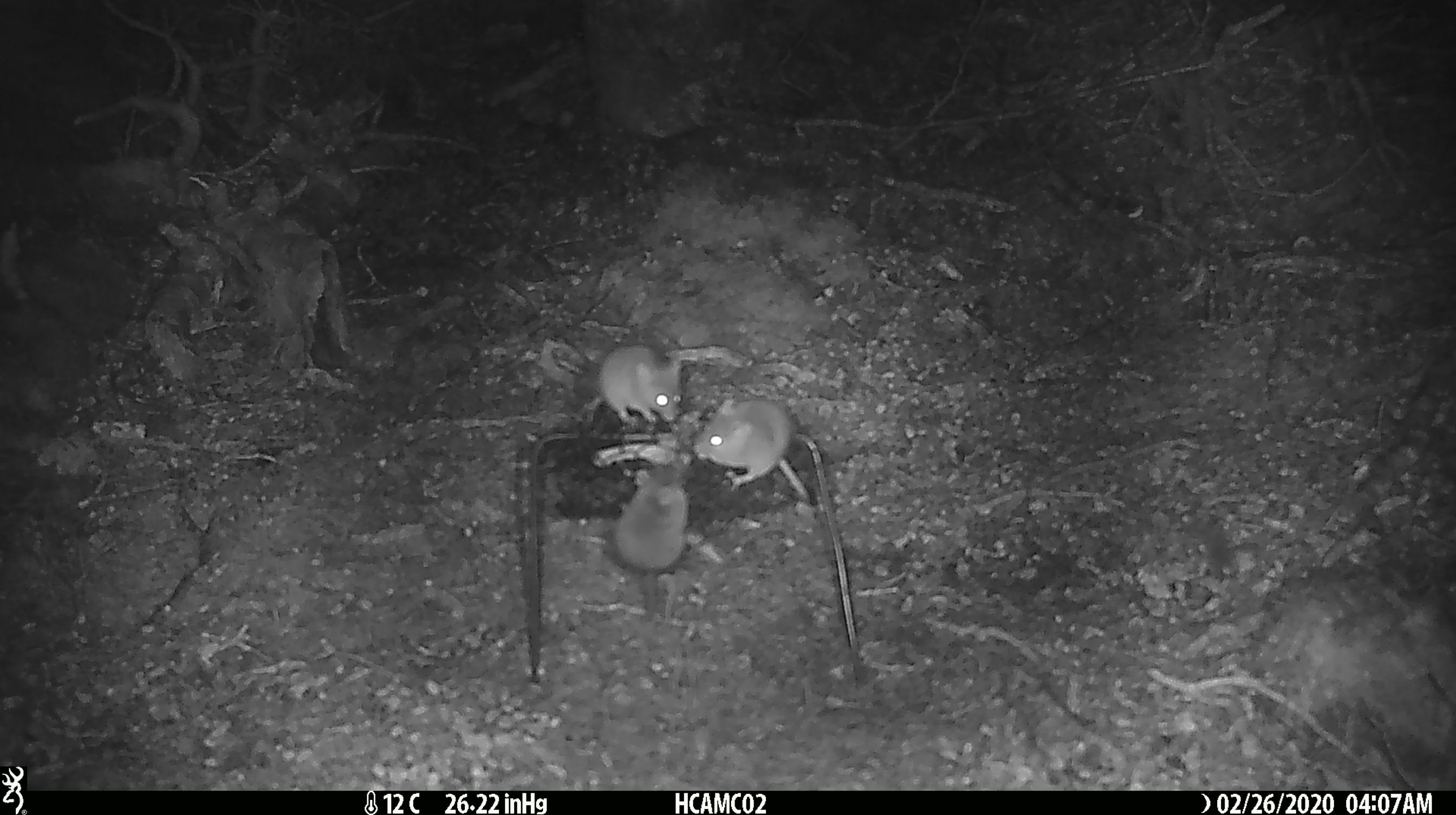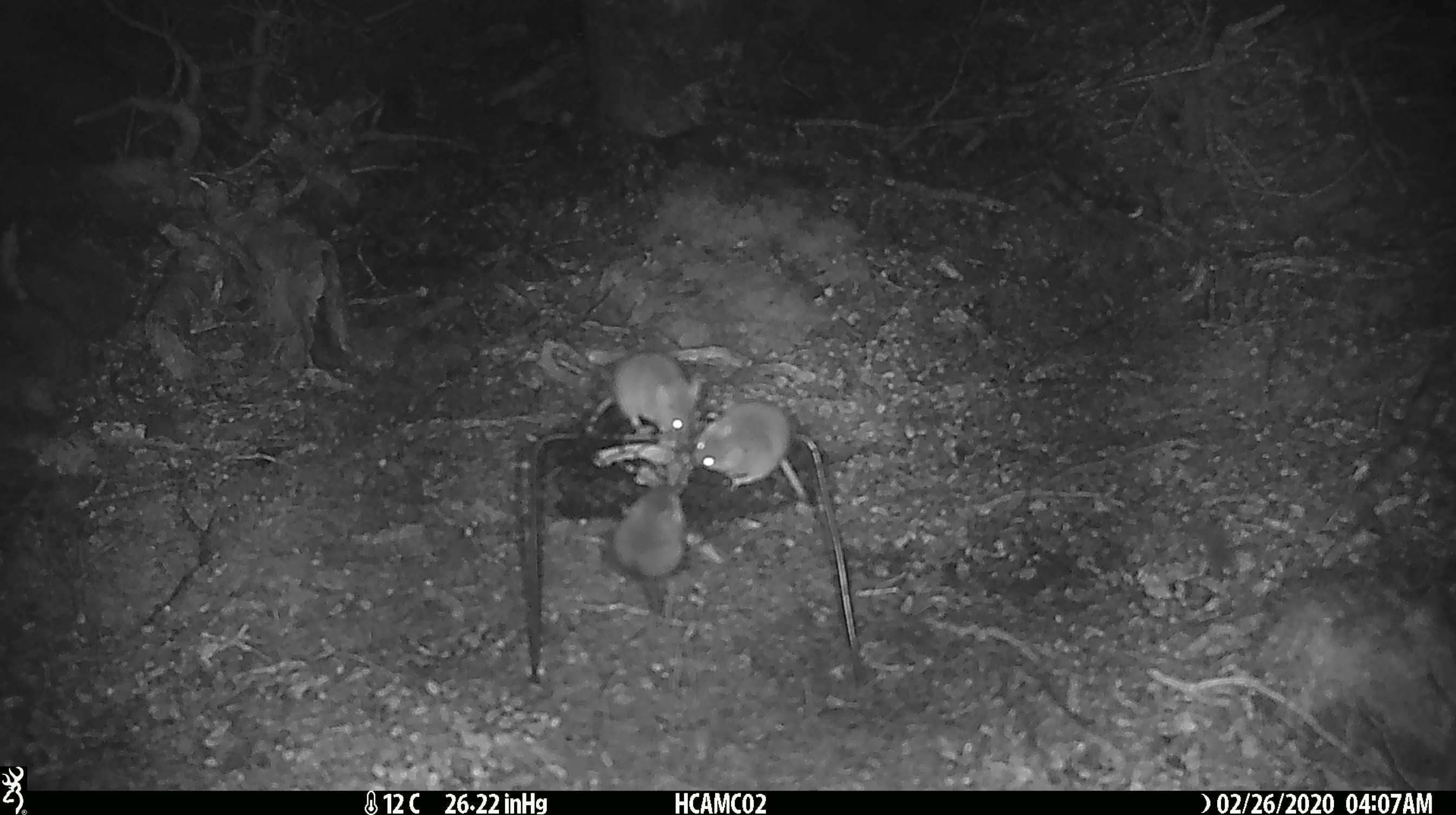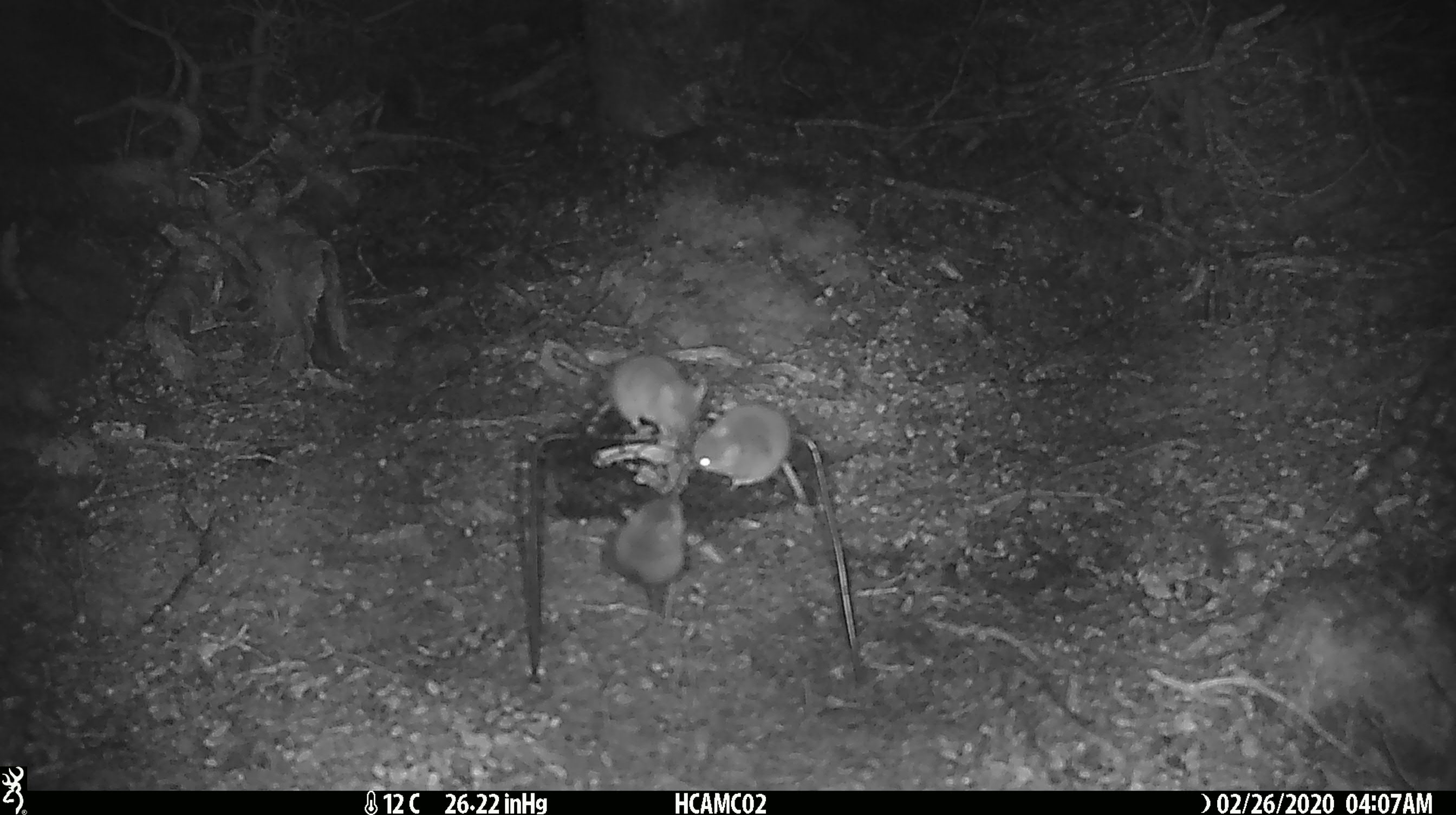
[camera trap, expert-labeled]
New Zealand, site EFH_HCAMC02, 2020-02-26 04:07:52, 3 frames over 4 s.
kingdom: Animalia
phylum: Chordata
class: Mammalia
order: Rodentia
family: Muridae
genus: Mus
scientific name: Mus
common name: mouse